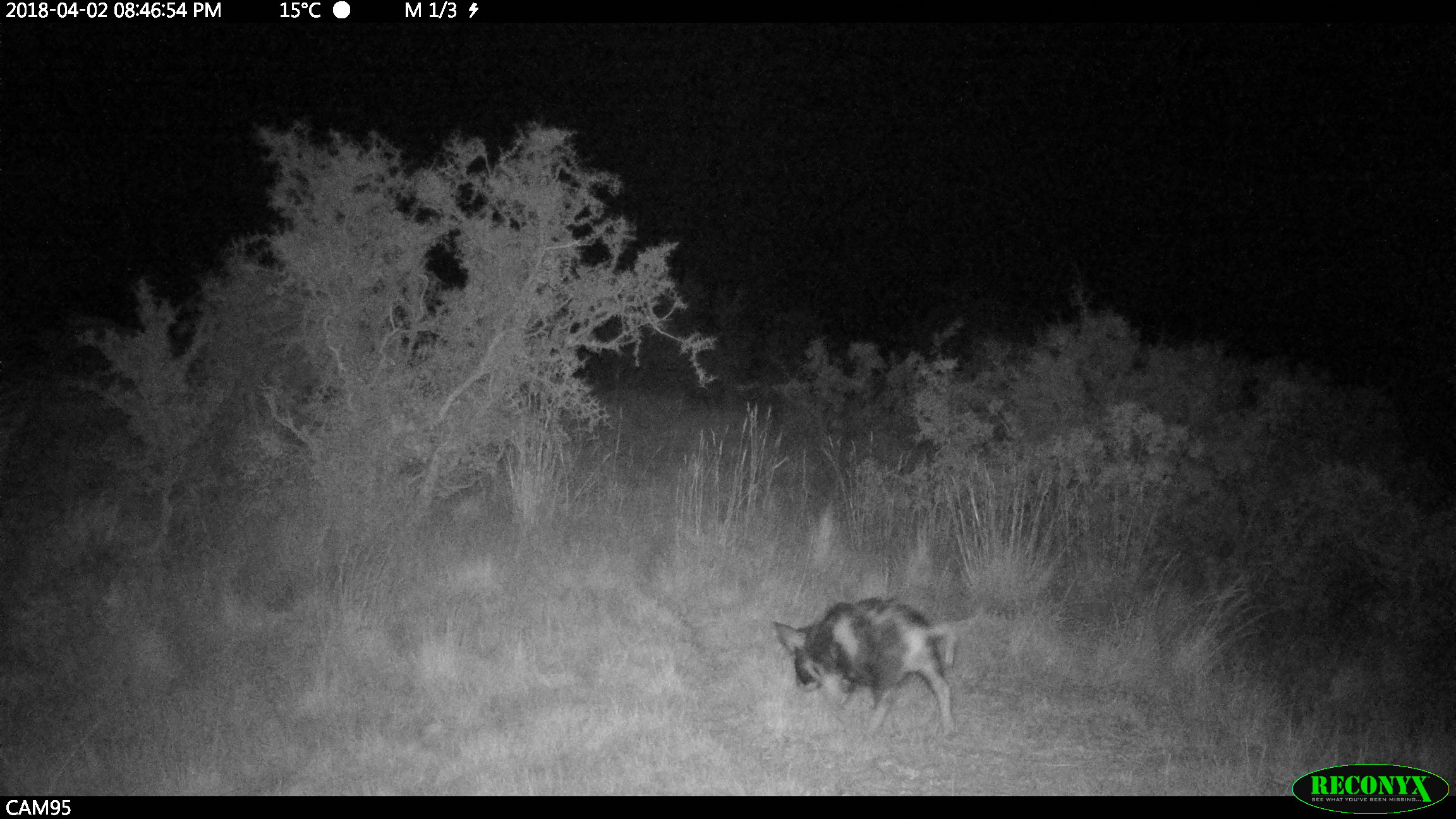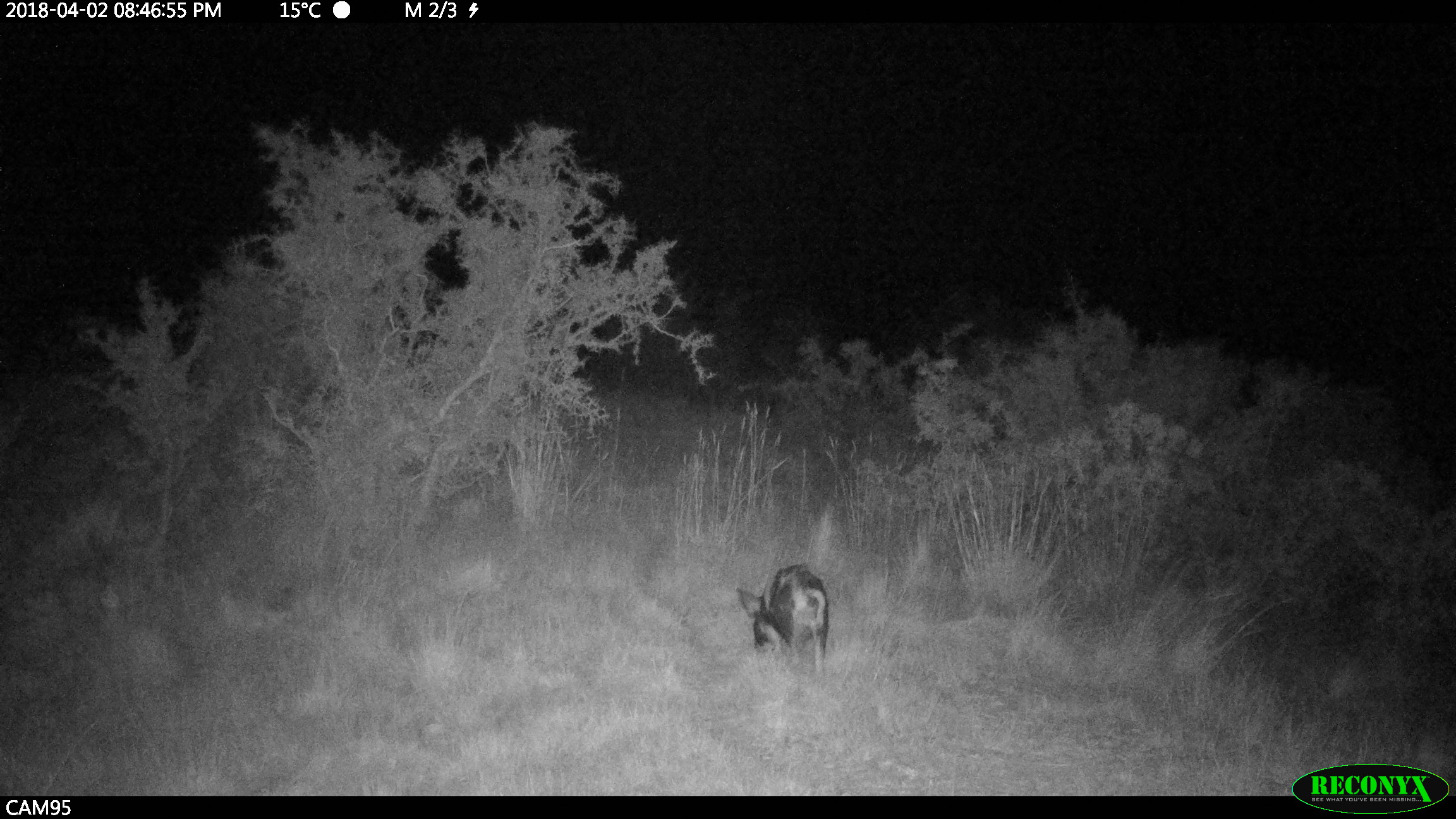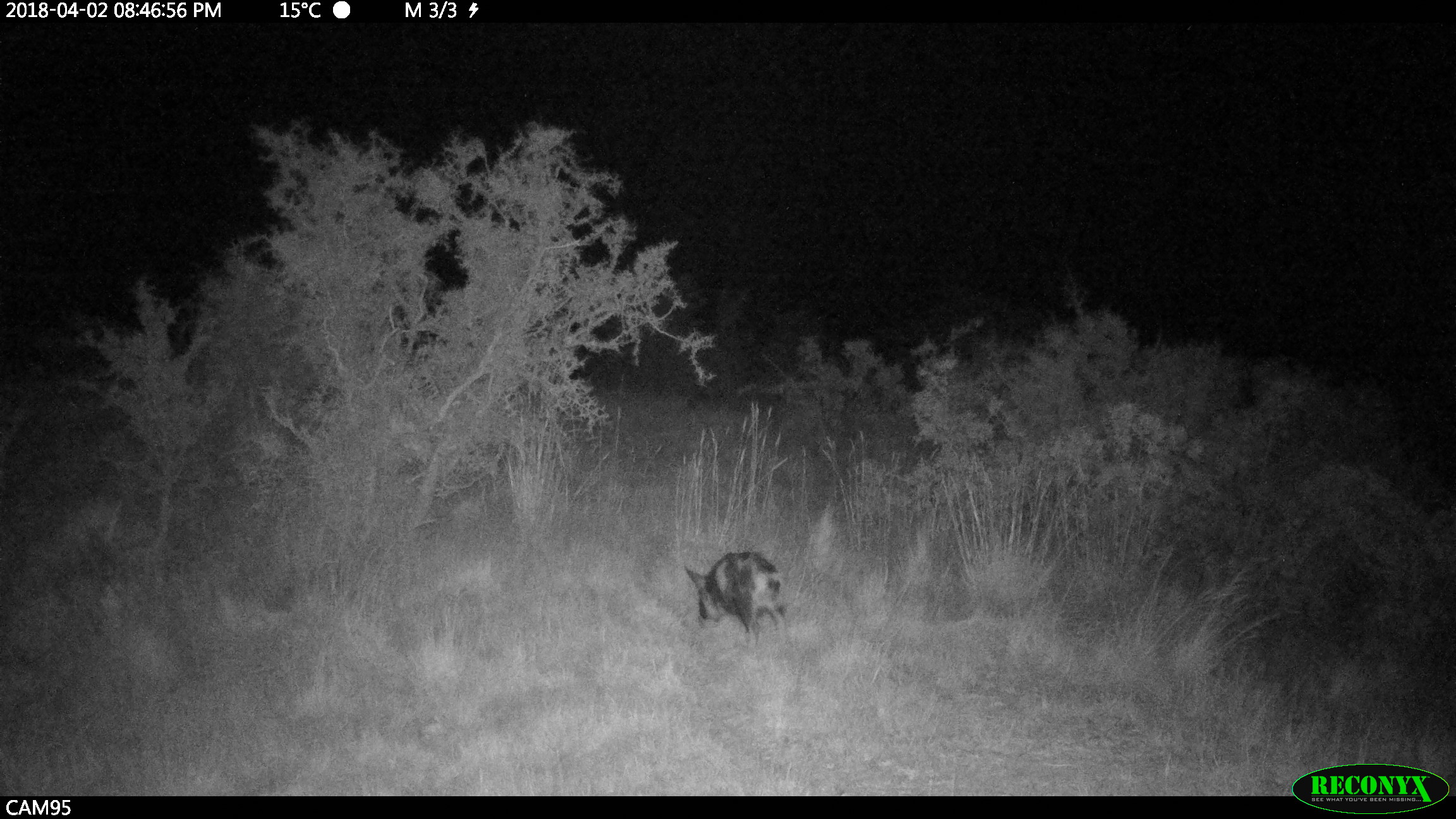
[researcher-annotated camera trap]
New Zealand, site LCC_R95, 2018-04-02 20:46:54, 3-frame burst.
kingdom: Animalia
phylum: Chordata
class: Mammalia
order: Artiodactyla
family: Suidae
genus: Sus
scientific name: Sus scrofa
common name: pig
Pig (Sus scrofa).